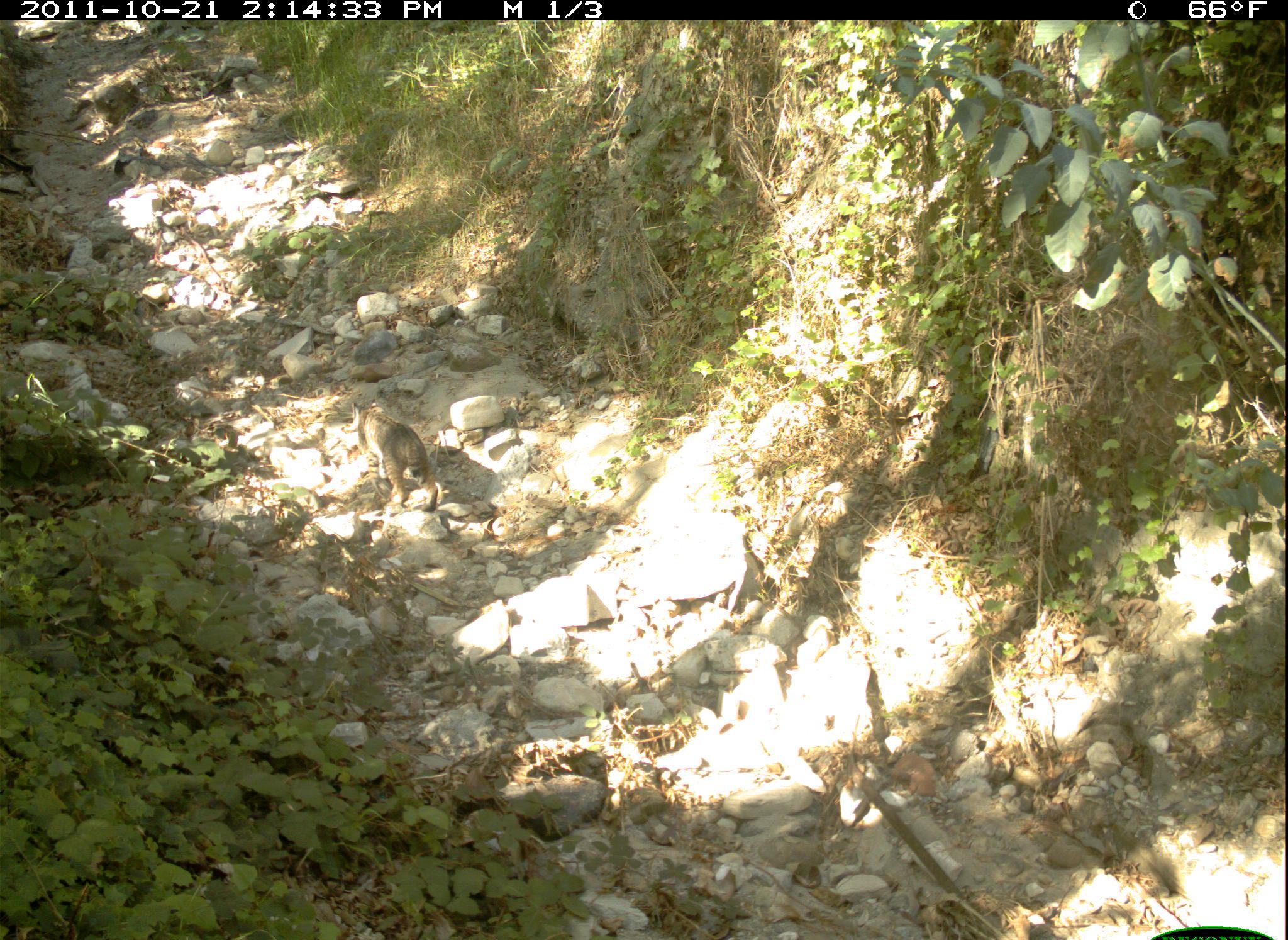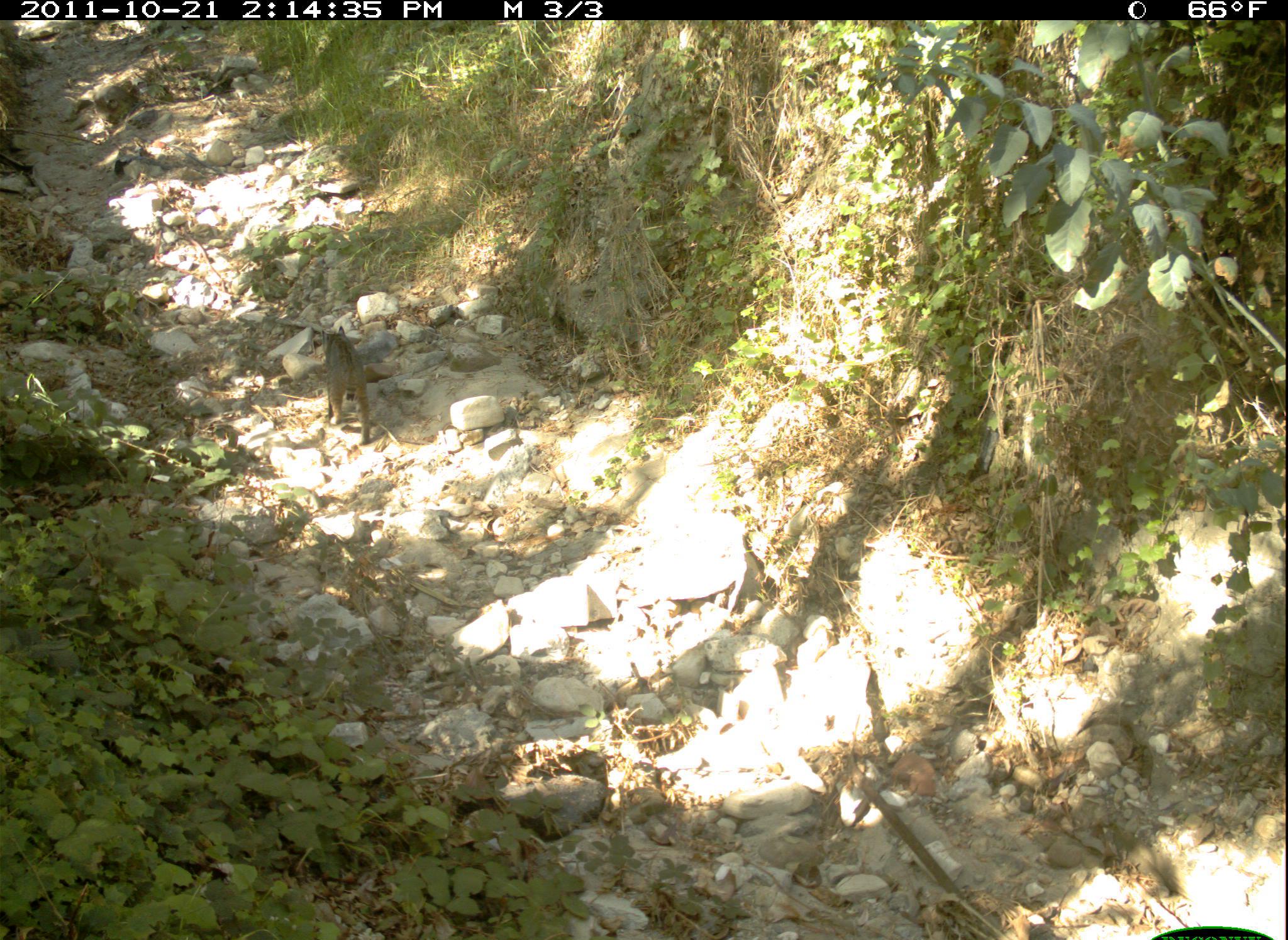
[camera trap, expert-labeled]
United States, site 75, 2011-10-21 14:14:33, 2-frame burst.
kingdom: Animalia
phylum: Chordata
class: Mammalia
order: Carnivora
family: Felidae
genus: Lynx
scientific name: Lynx rufus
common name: bobcat